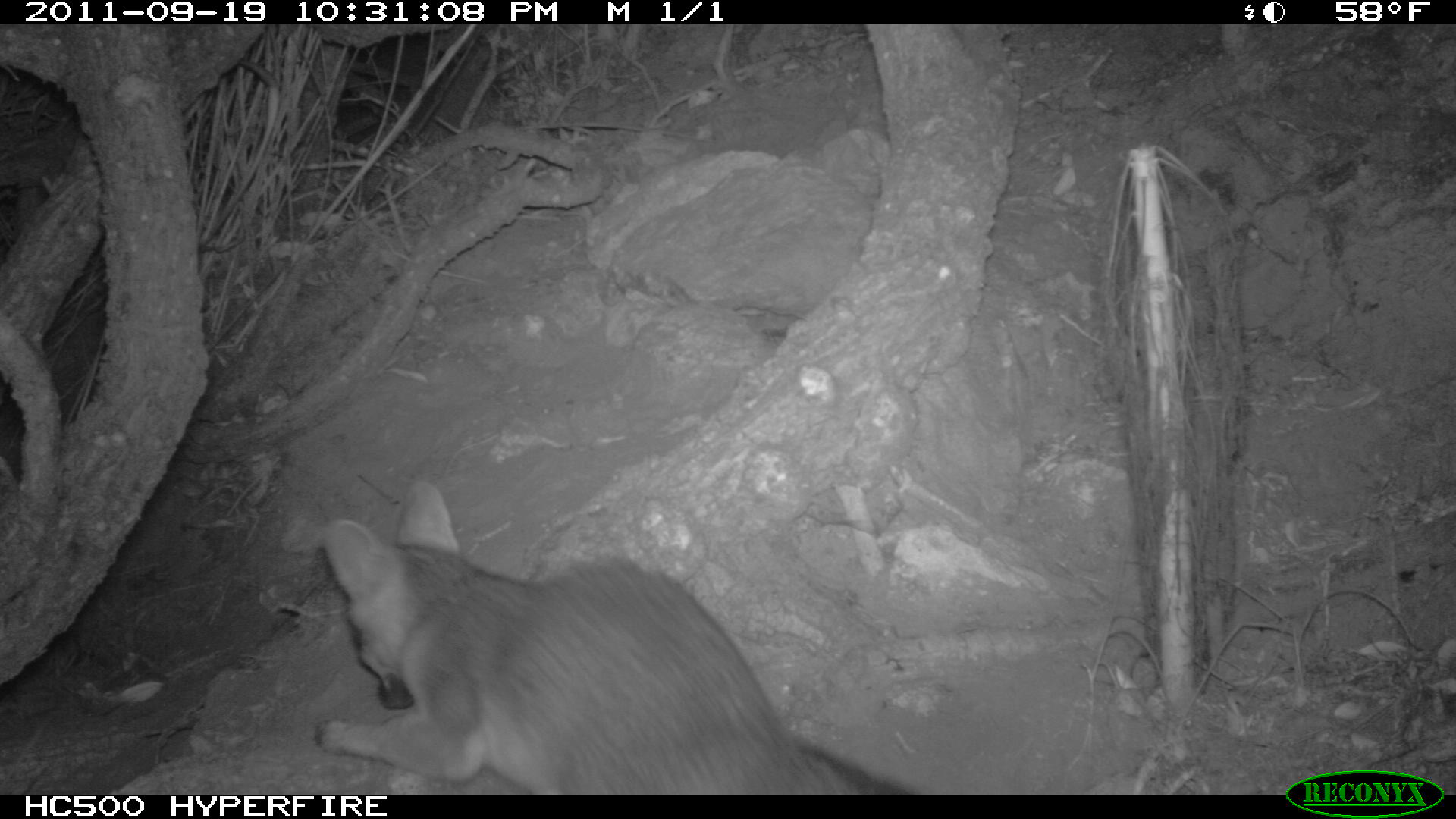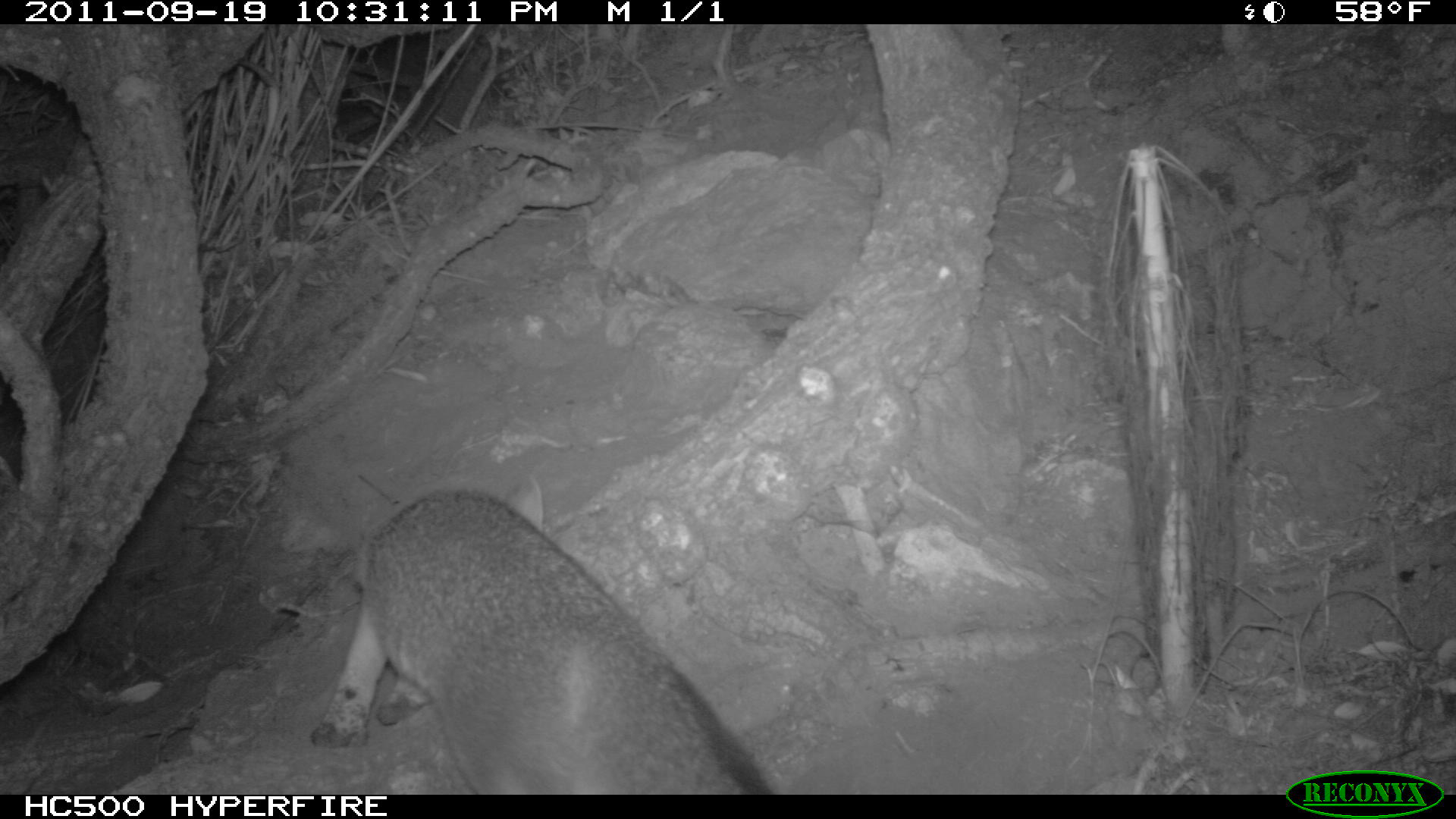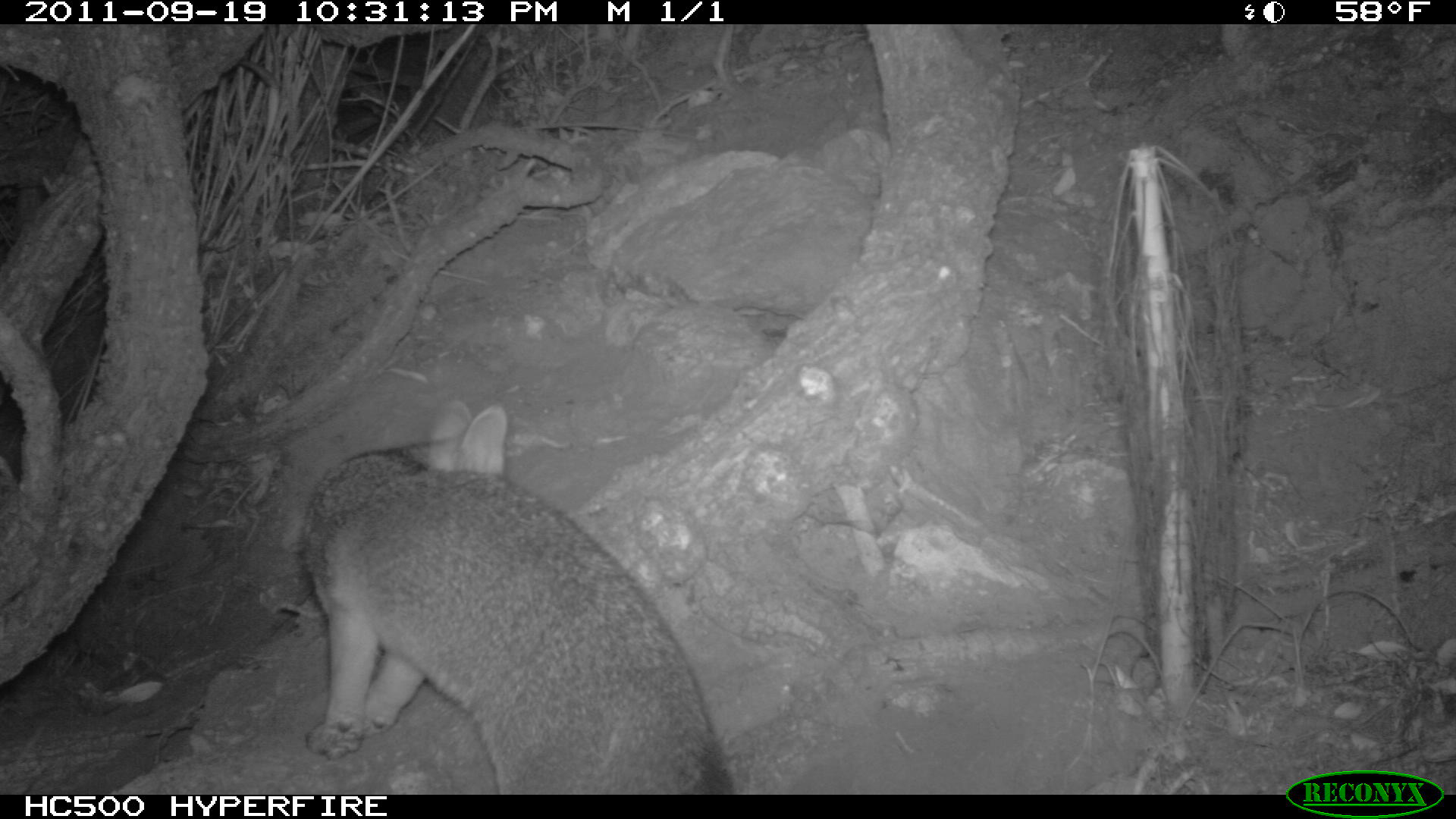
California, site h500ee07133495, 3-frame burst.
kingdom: Animalia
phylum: Chordata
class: Mammalia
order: Carnivora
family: Canidae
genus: Urocyon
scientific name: Urocyon littoralis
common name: island fox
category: fox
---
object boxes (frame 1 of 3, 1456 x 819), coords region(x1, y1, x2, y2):
fox: region(312, 477, 863, 793)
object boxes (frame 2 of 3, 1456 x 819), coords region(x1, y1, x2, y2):
fox: region(311, 458, 774, 794)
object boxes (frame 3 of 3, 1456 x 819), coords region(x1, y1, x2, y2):
fox: region(300, 395, 740, 792)